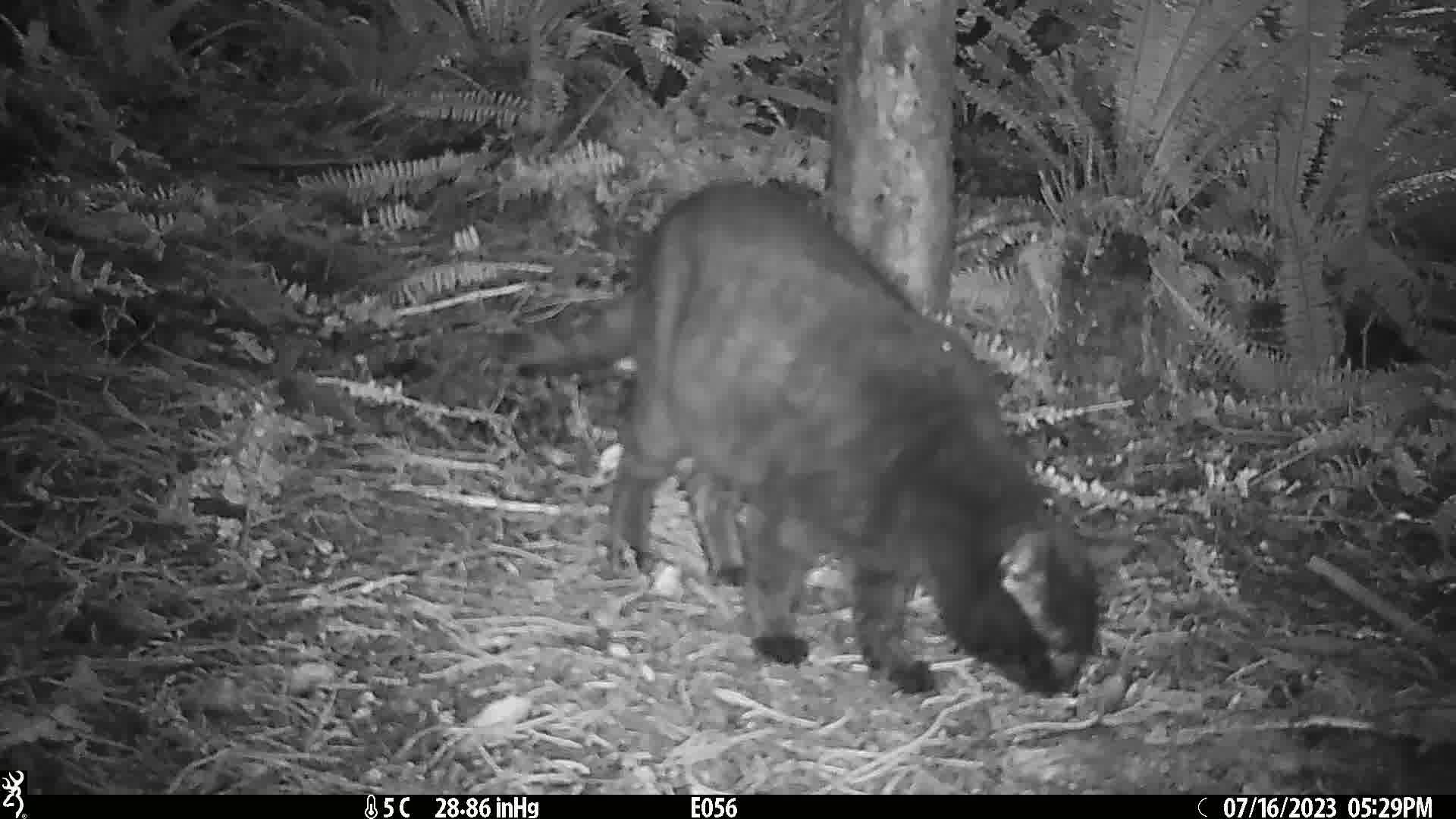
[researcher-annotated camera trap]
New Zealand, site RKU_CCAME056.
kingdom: Animalia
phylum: Chordata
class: Mammalia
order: Carnivora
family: Felidae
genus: Felis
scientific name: Felis catus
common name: domestic cat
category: cat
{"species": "cat (domestic cat) (Felis catus)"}